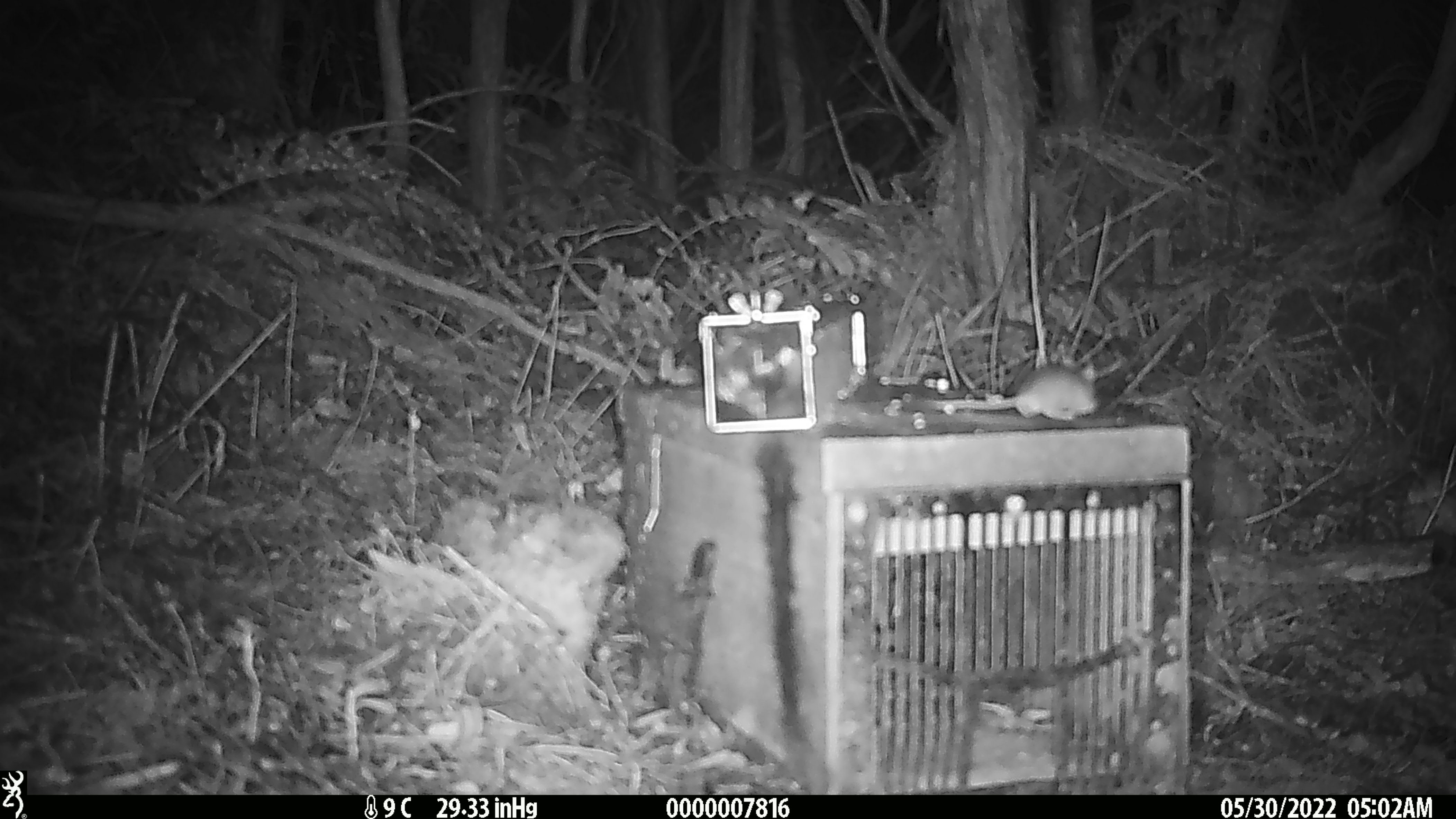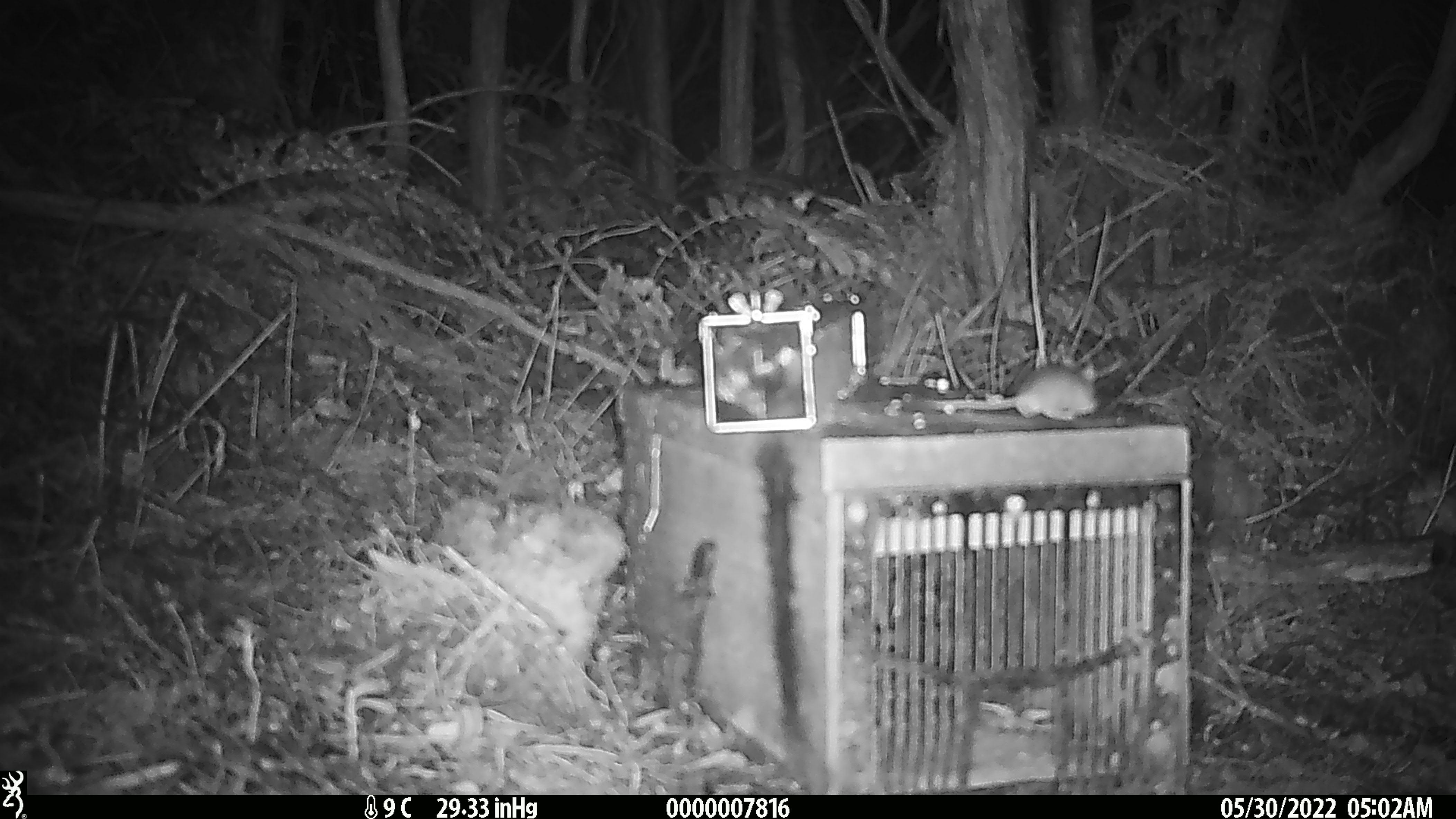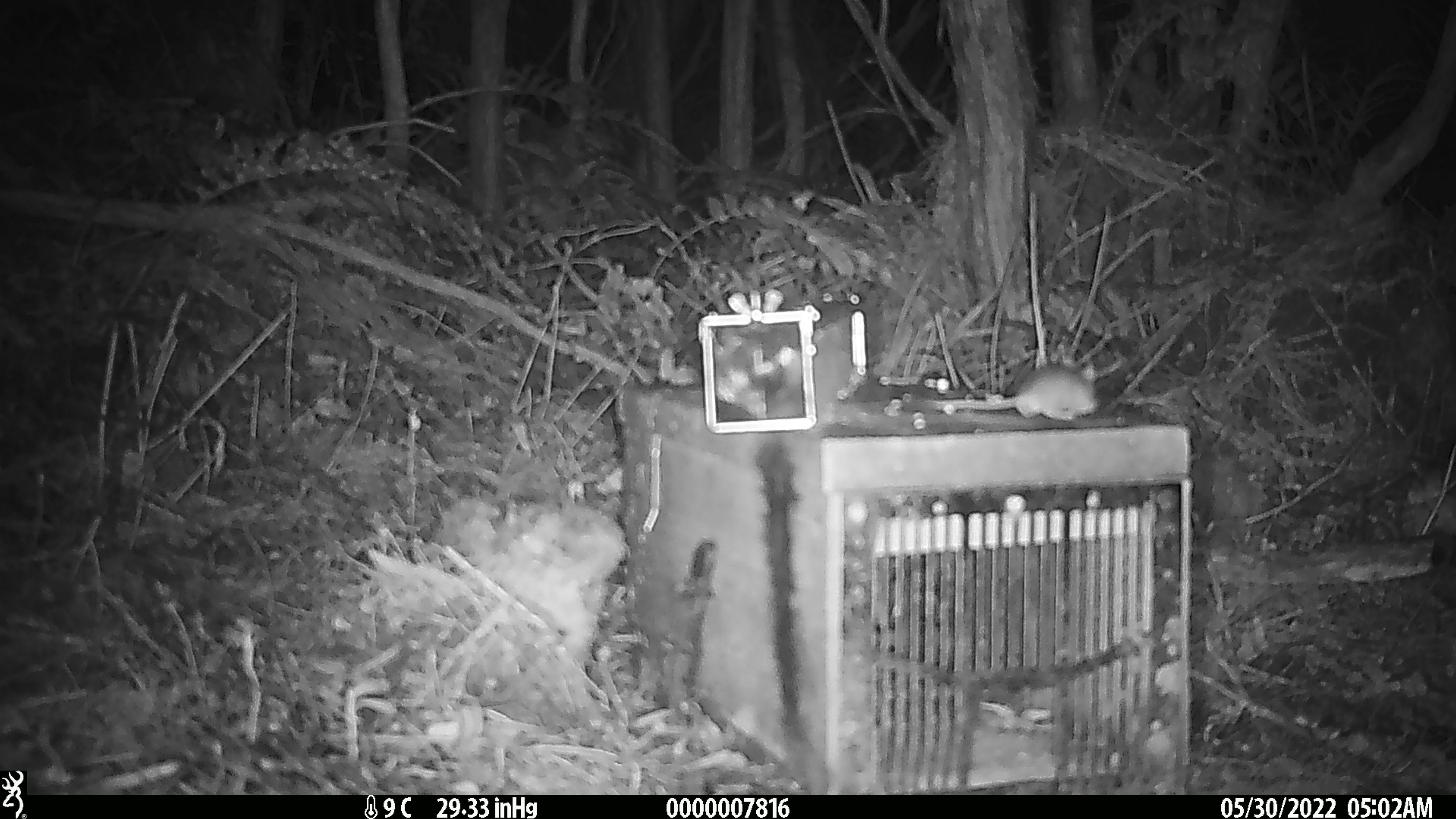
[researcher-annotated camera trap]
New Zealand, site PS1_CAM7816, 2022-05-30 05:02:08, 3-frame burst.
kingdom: Animalia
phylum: Chordata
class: Mammalia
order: Rodentia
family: Muridae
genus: Mus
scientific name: Mus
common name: mouse